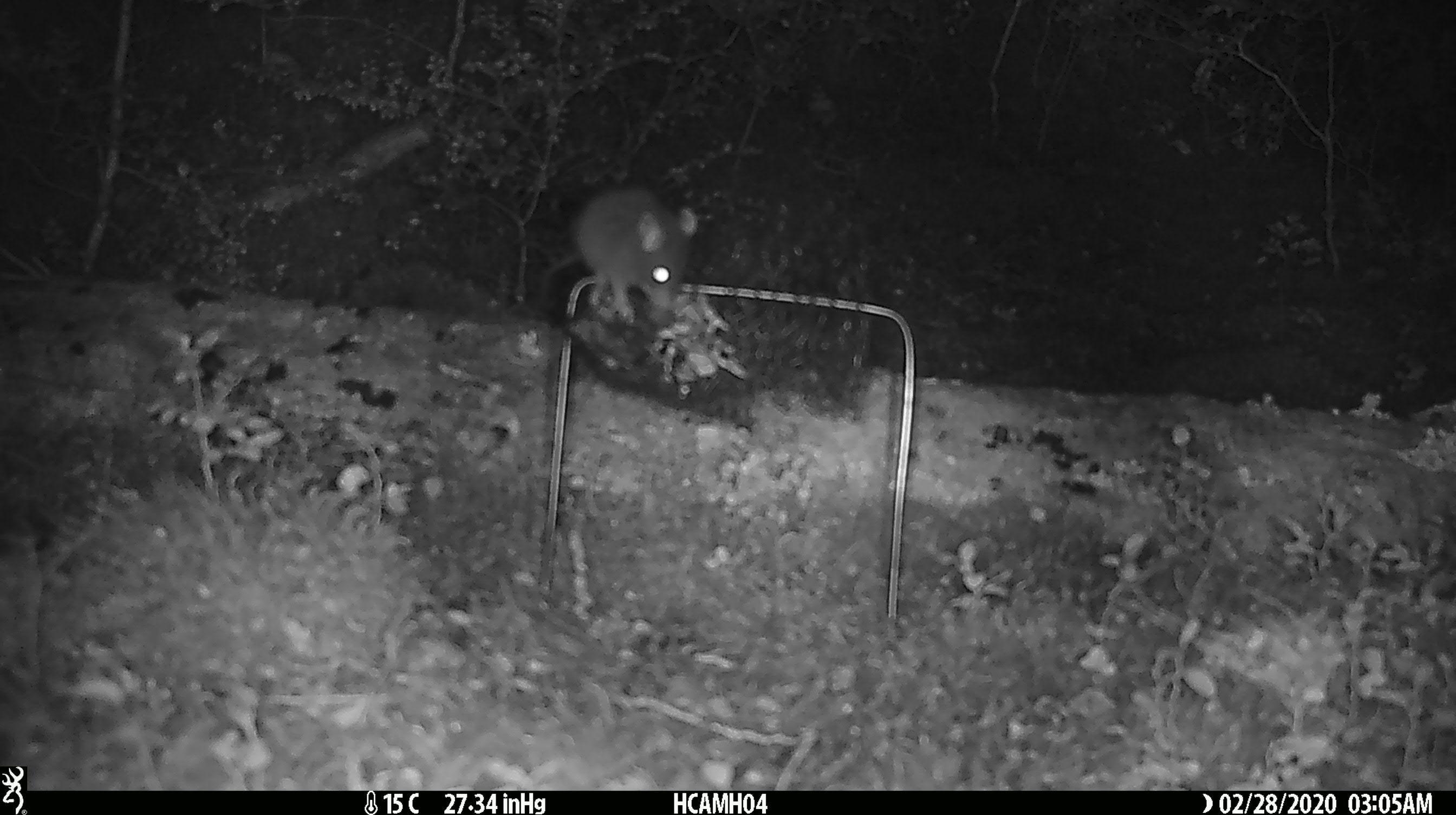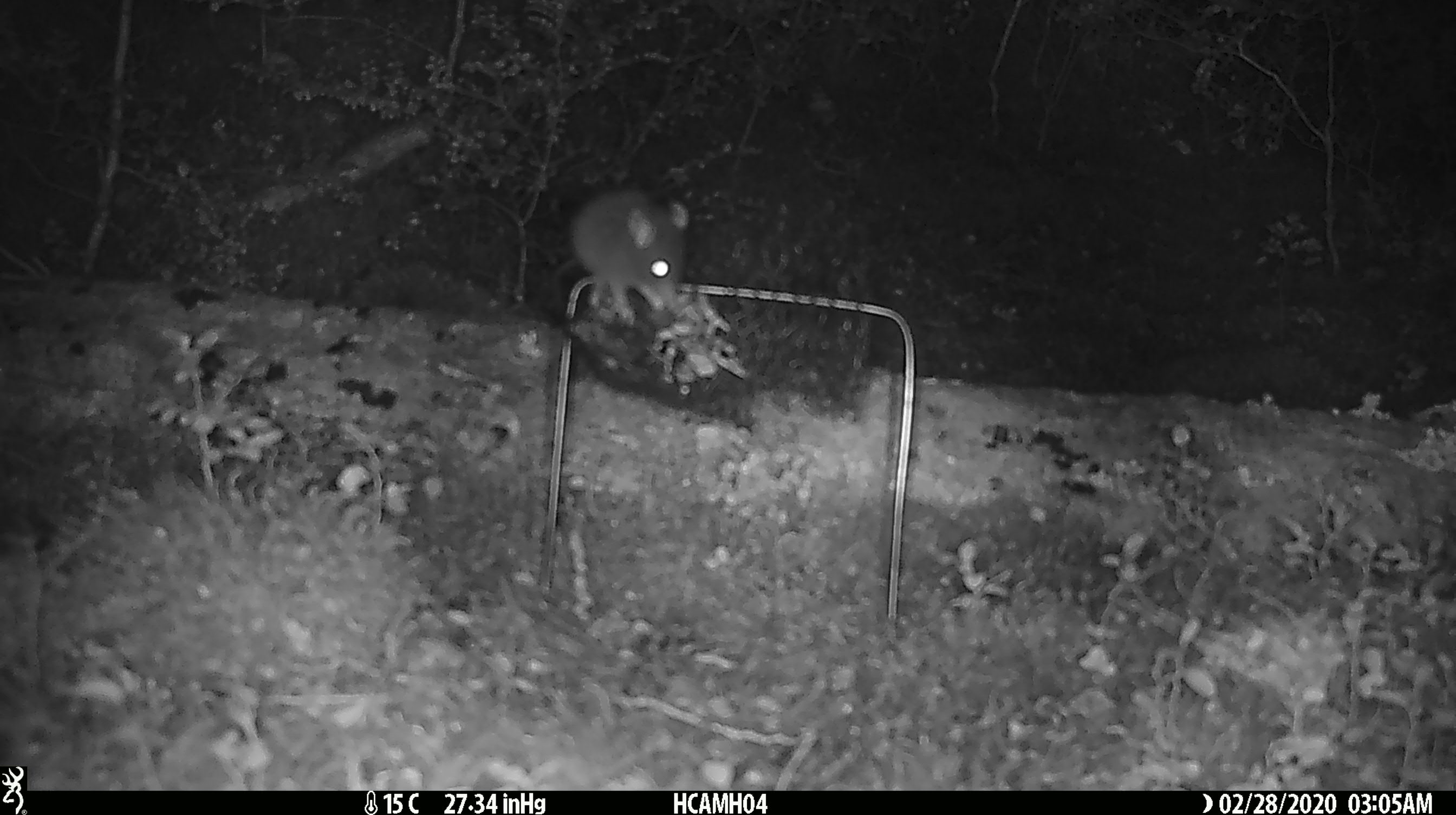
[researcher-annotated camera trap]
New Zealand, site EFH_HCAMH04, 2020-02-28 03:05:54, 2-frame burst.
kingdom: Animalia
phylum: Chordata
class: Mammalia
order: Rodentia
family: Muridae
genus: Mus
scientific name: Mus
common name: mouse